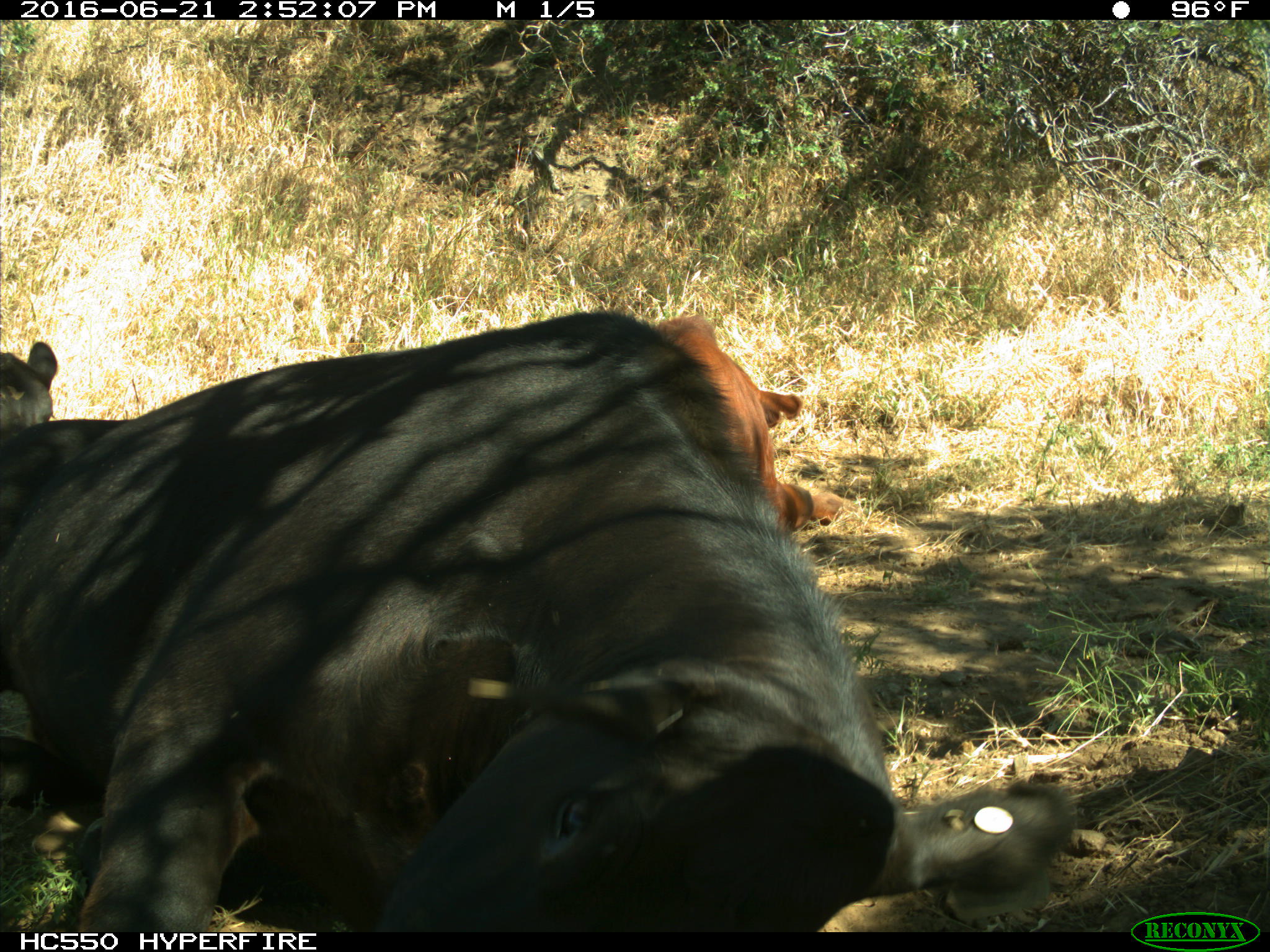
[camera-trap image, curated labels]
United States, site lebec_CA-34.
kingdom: Animalia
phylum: Chordata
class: Mammalia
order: Artiodactyla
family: Bovidae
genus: Bos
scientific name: Bos taurus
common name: domestic cow